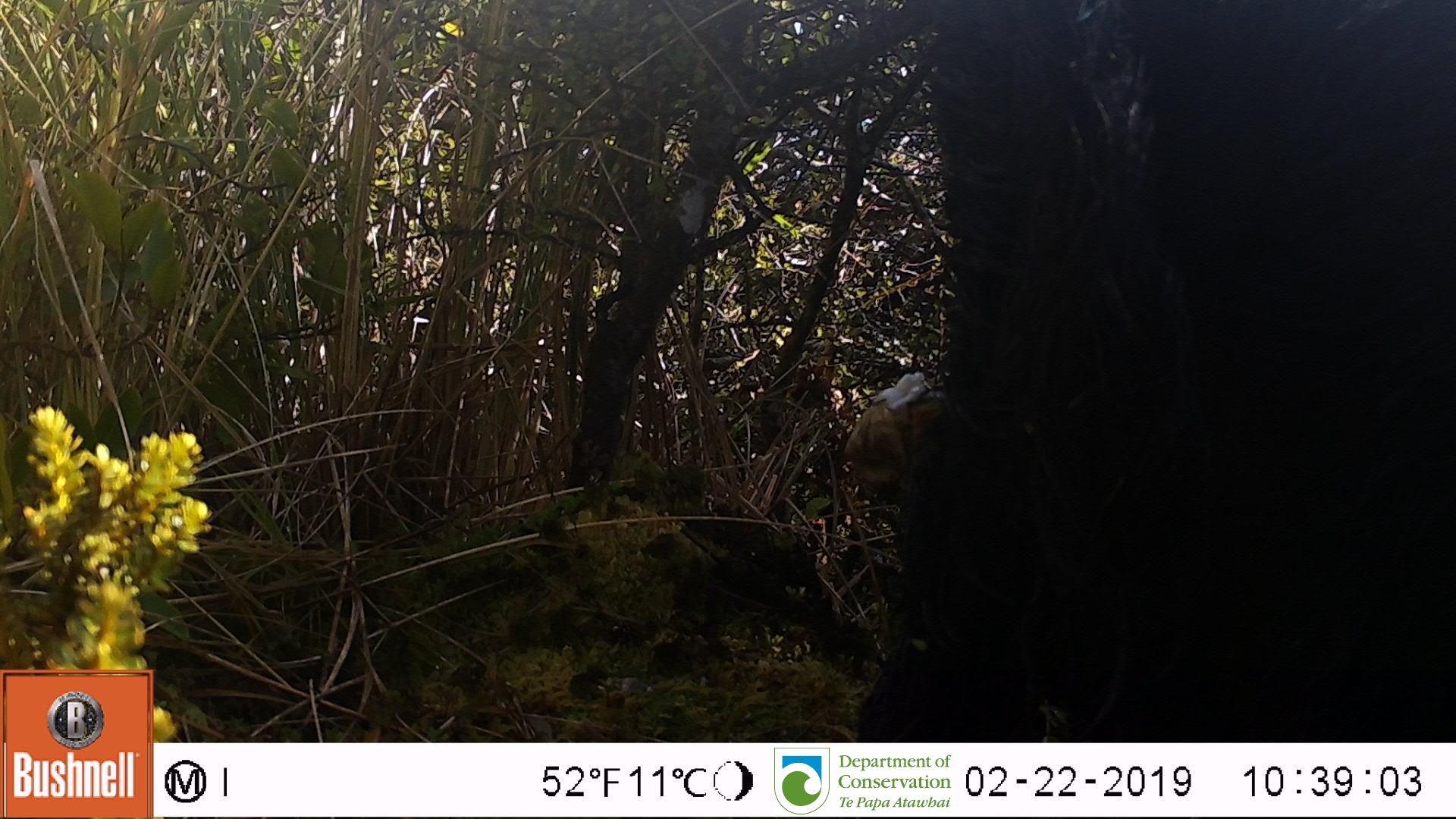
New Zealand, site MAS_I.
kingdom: Animalia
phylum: Chordata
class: Mammalia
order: Artiodactyla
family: Suidae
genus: Sus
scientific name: Sus scrofa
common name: pig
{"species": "pig (Sus scrofa)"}